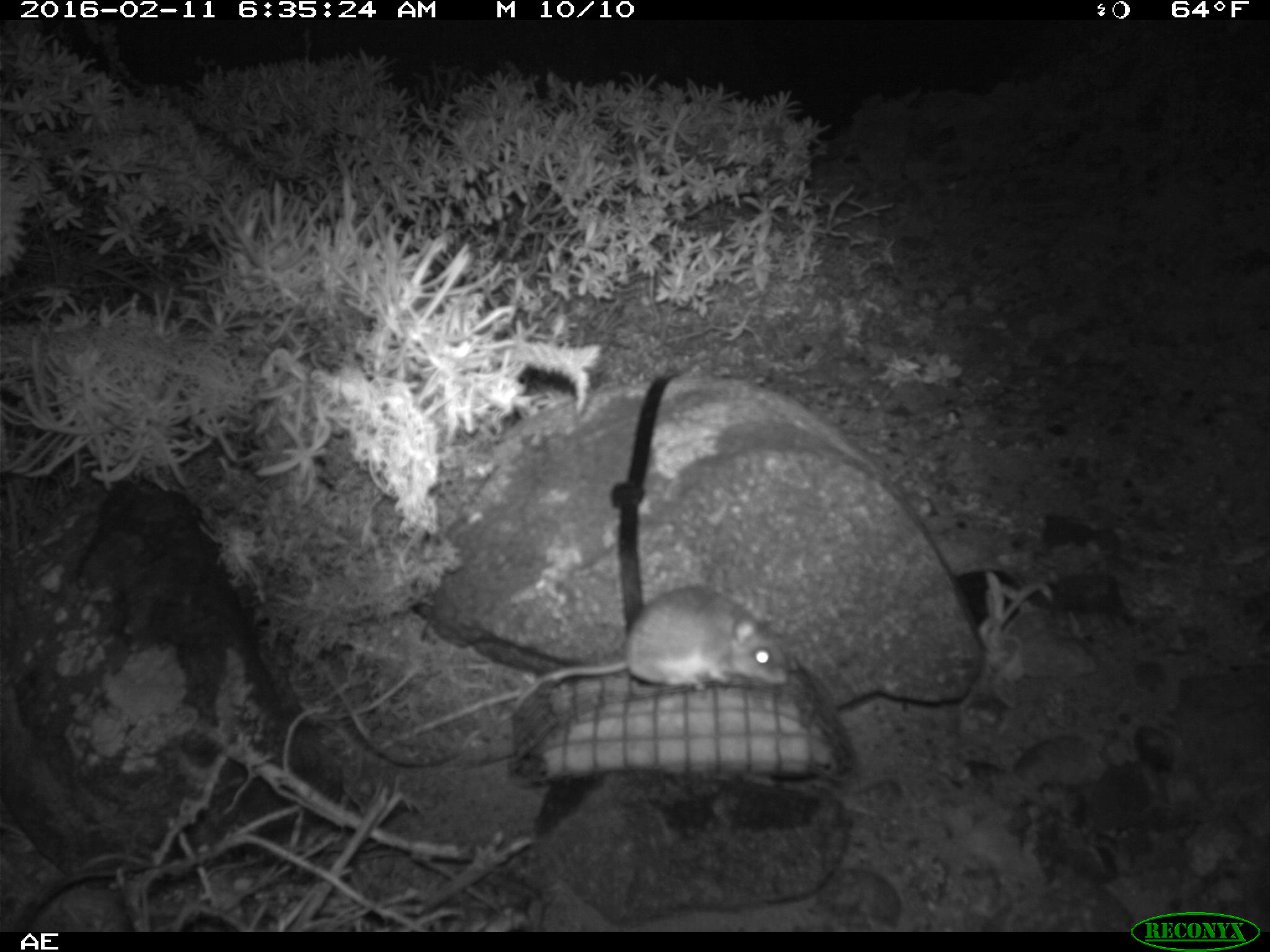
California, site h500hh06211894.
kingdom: Animalia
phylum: Chordata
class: Mammalia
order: Rodentia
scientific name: Rodentia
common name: rodent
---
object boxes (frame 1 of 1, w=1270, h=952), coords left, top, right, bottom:
rodent: 504, 585, 789, 720